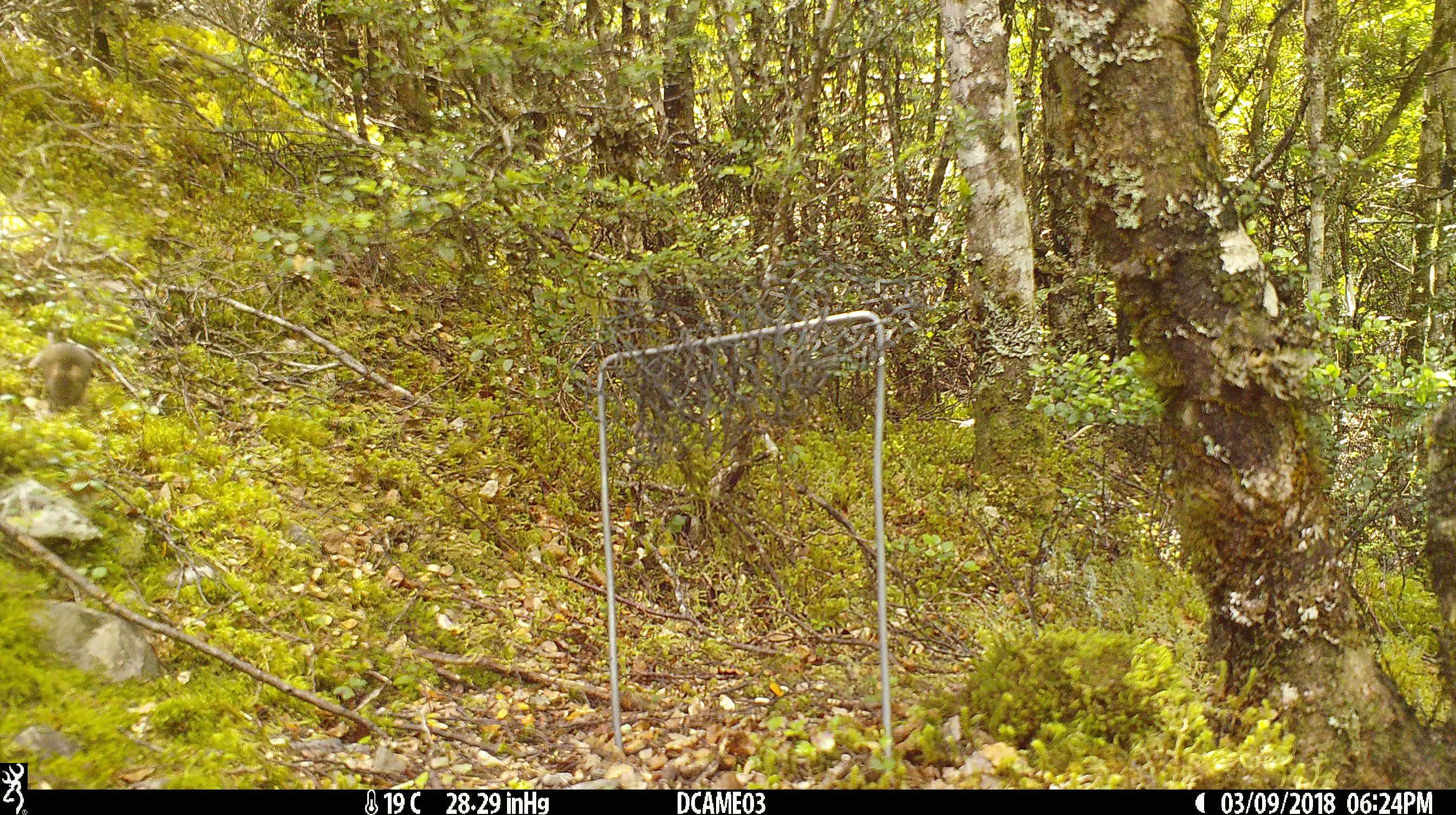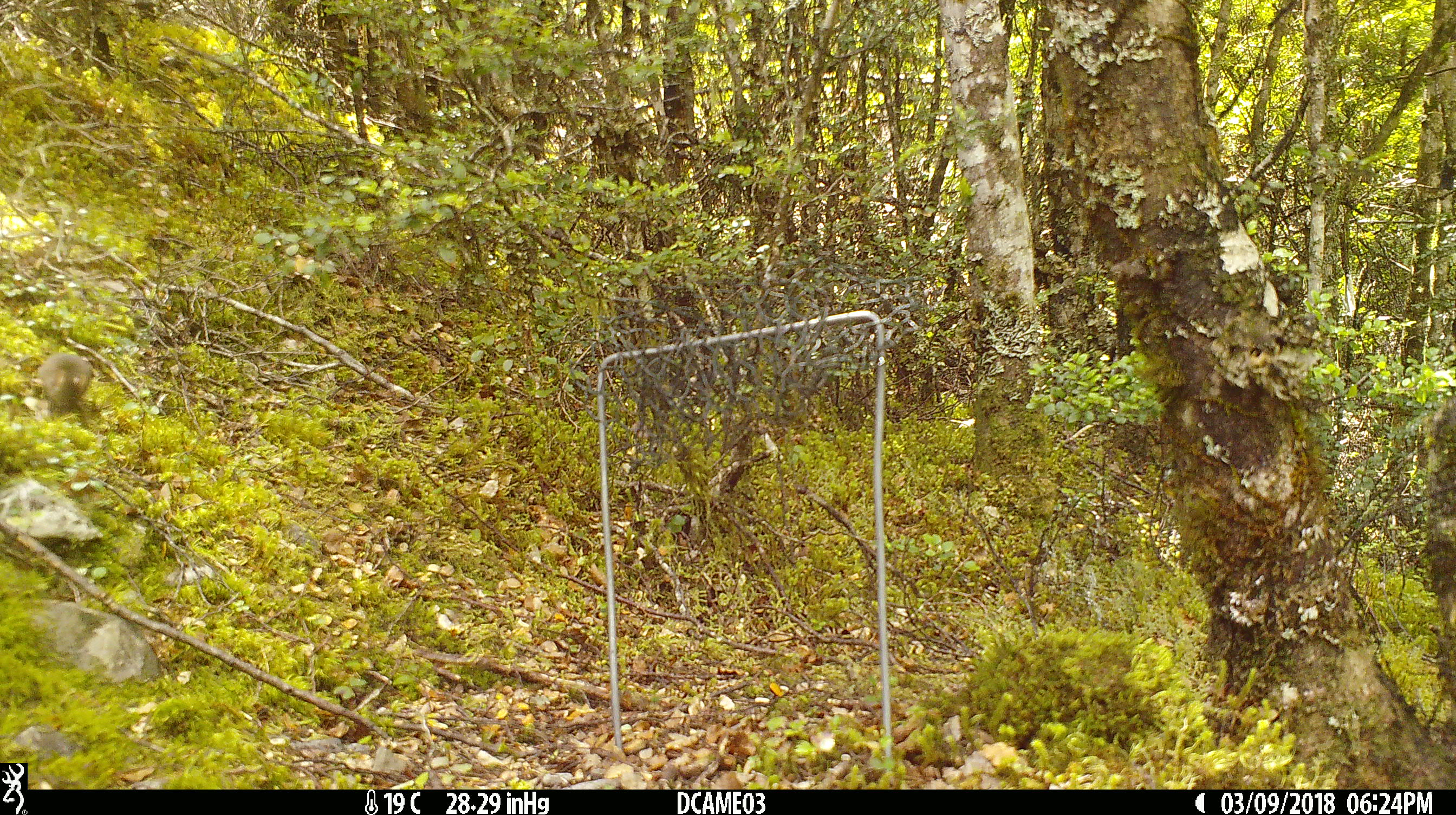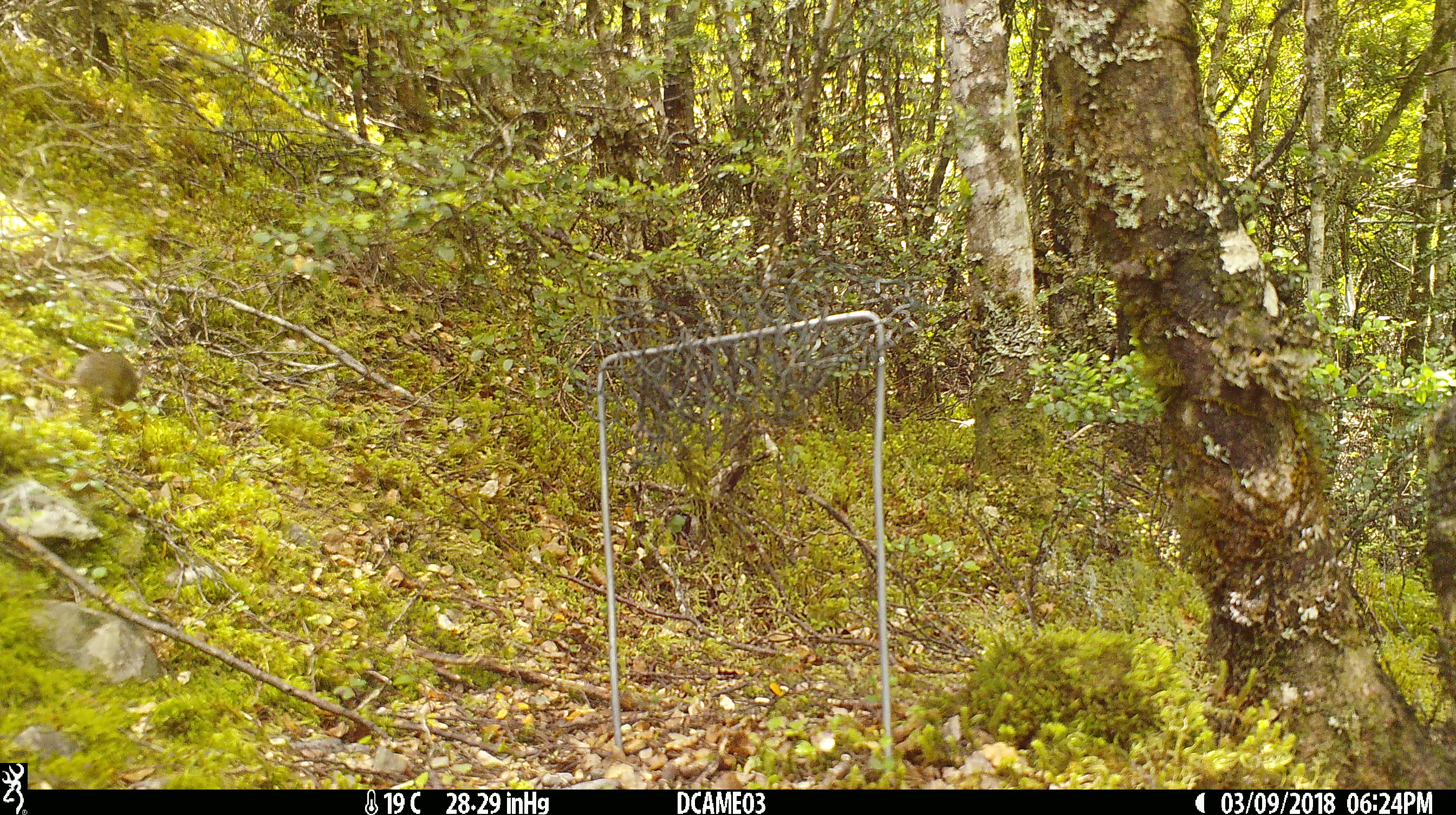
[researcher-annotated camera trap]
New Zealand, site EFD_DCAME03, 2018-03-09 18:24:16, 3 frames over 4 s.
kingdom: Animalia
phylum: Chordata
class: Mammalia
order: Rodentia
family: Muridae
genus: Mus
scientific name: Mus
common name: mouse